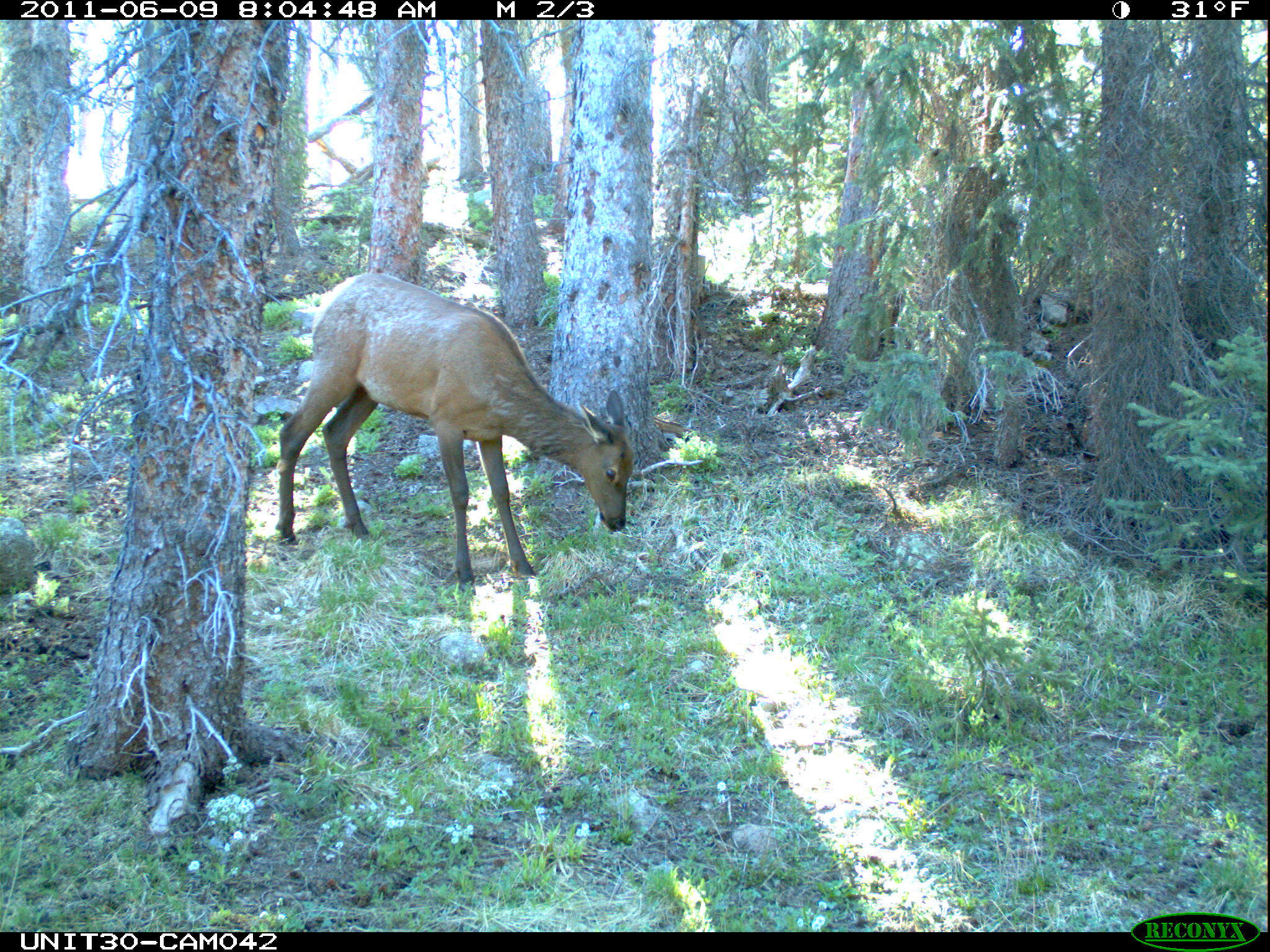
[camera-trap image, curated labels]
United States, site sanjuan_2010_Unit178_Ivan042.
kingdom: Animalia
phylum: Chordata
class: Mammalia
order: Artiodactyla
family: Cervidae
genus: Cervus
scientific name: Cervus elaphus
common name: red deer